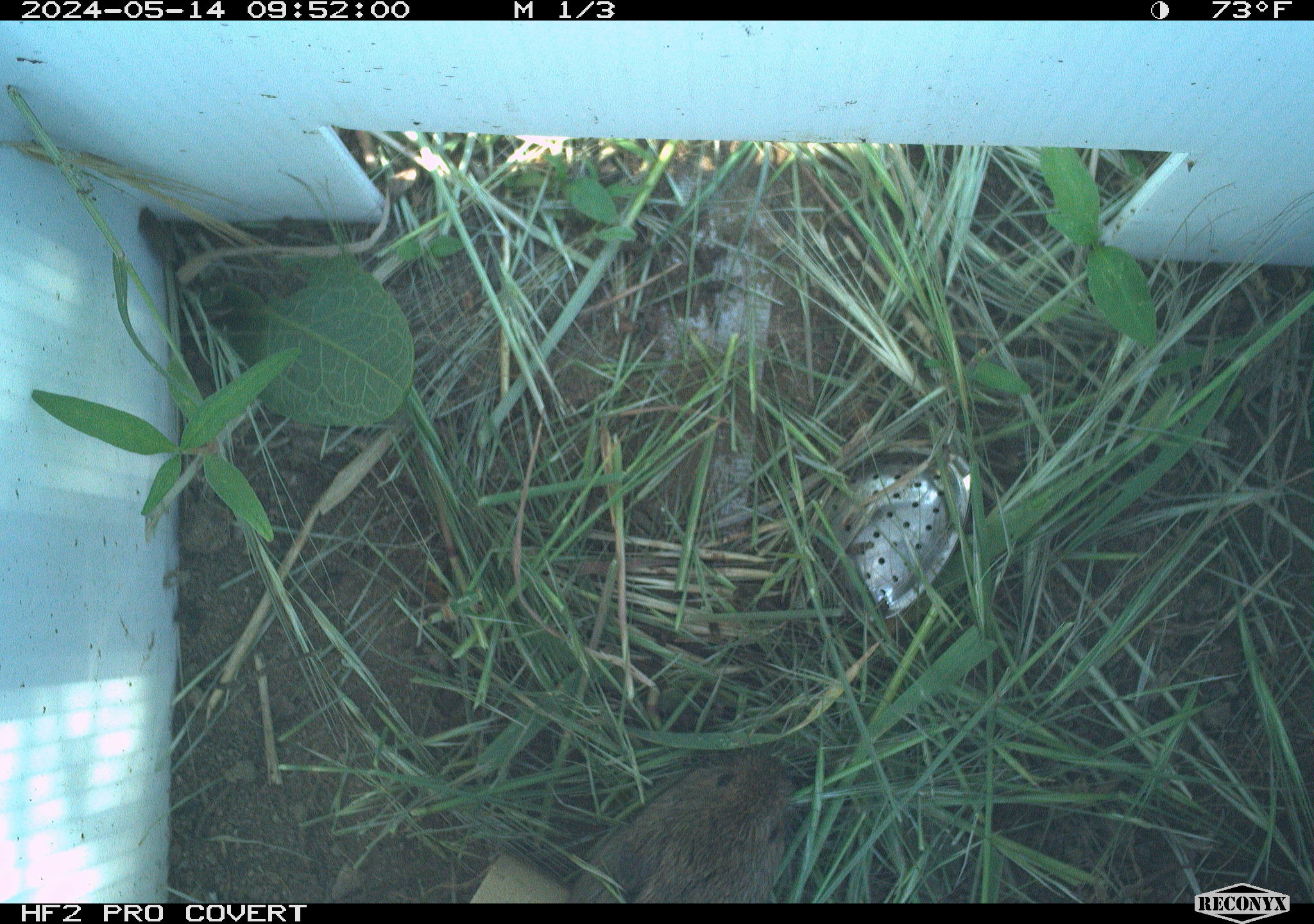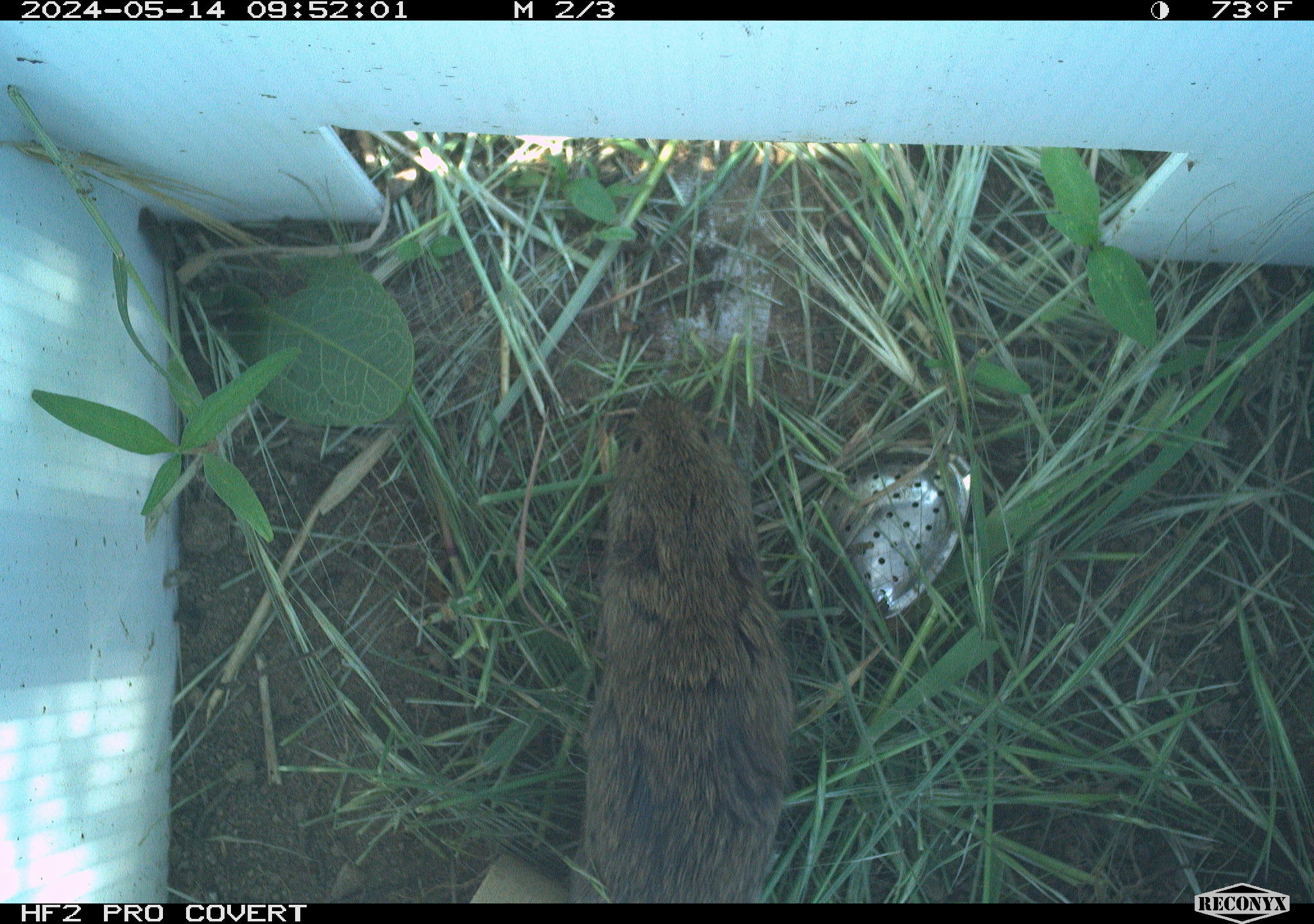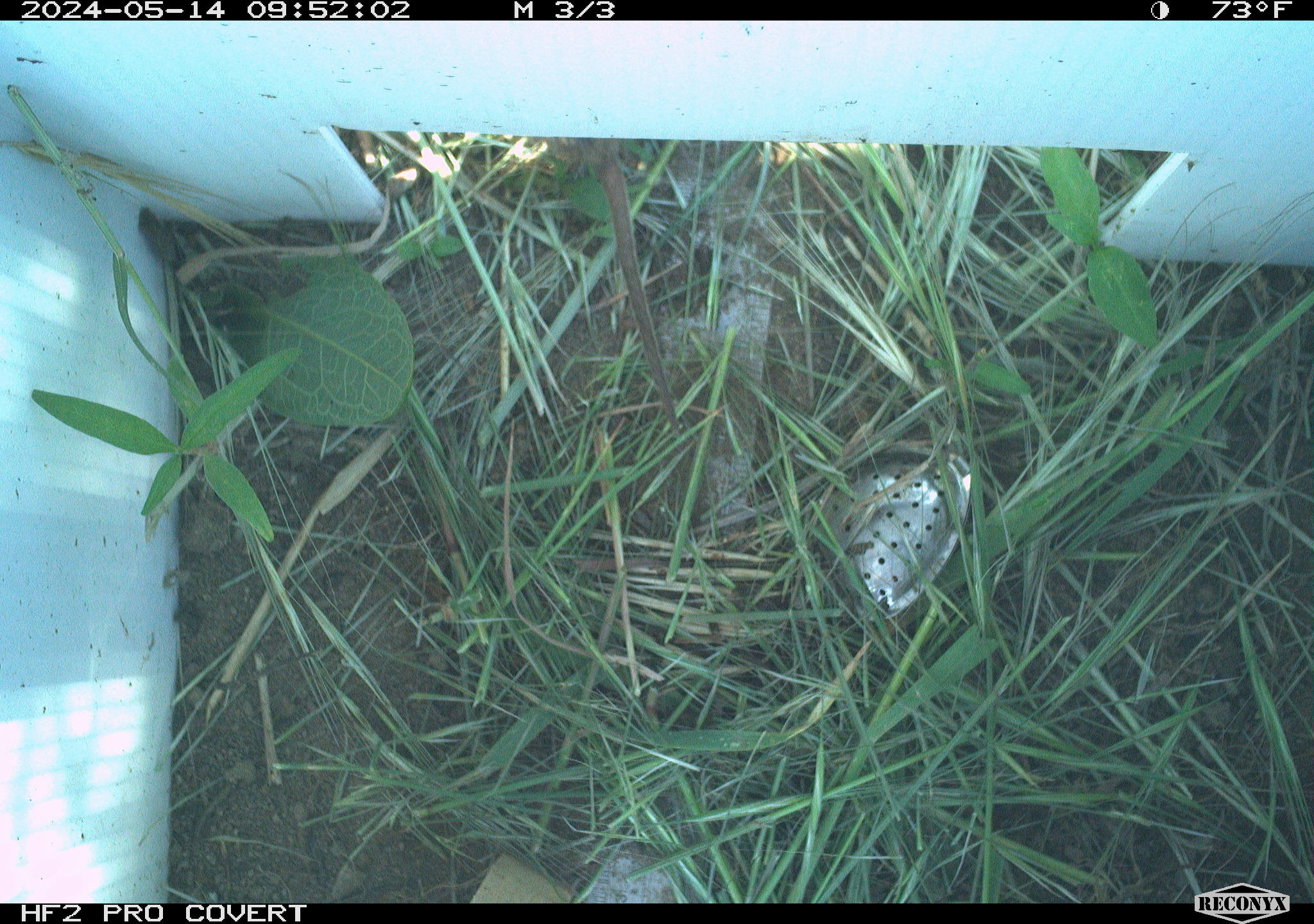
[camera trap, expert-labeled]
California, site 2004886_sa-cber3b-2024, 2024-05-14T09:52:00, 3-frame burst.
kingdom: Animalia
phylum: Chordata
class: Mammalia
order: Rodentia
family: Cricetidae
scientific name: Arvicolinae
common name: voles, lemmings, and muskrats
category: arvicolinae subfamily